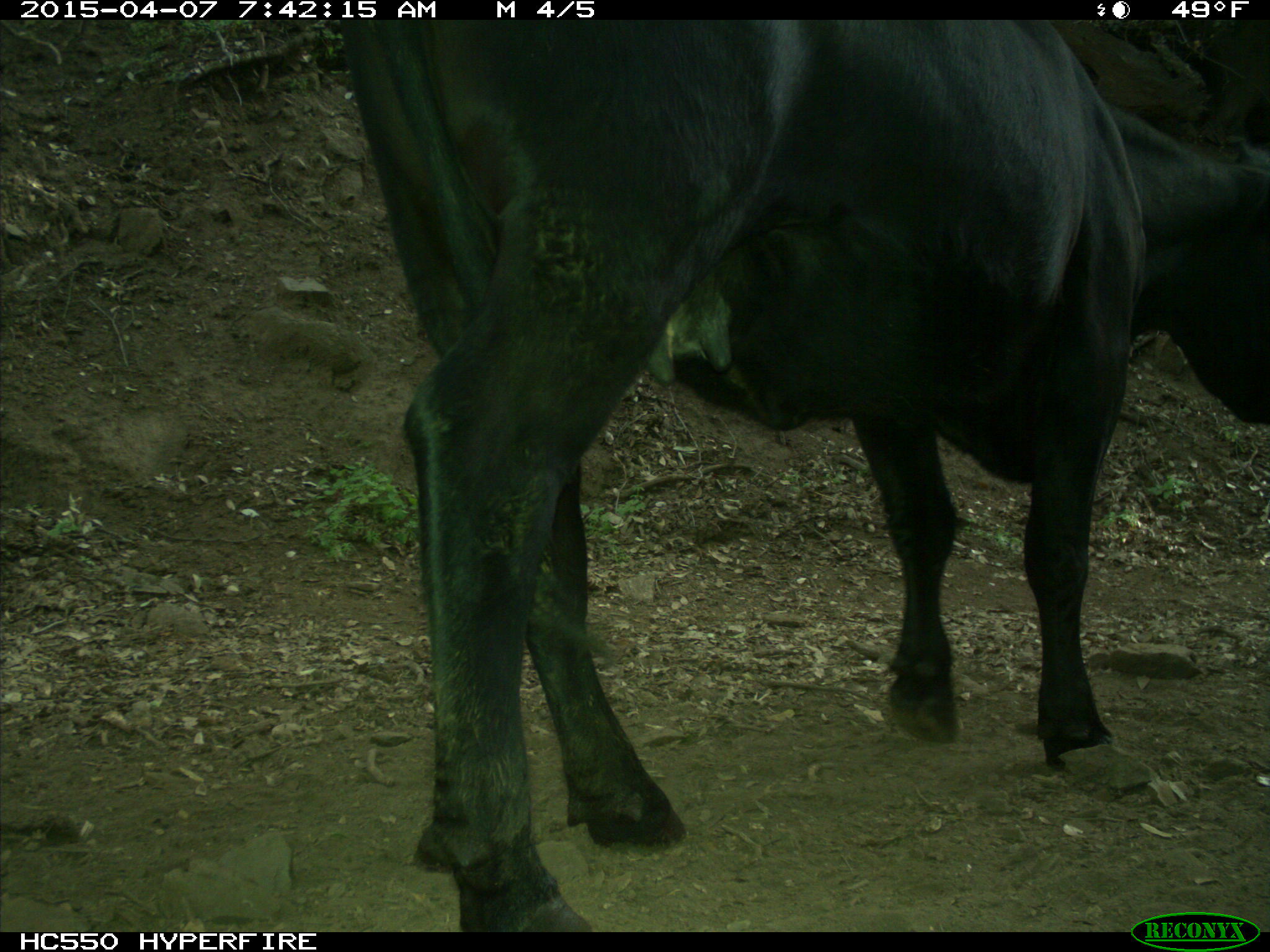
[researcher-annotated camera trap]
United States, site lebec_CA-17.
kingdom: Animalia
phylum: Chordata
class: Mammalia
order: Artiodactyla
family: Bovidae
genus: Bos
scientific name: Bos taurus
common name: domestic cow